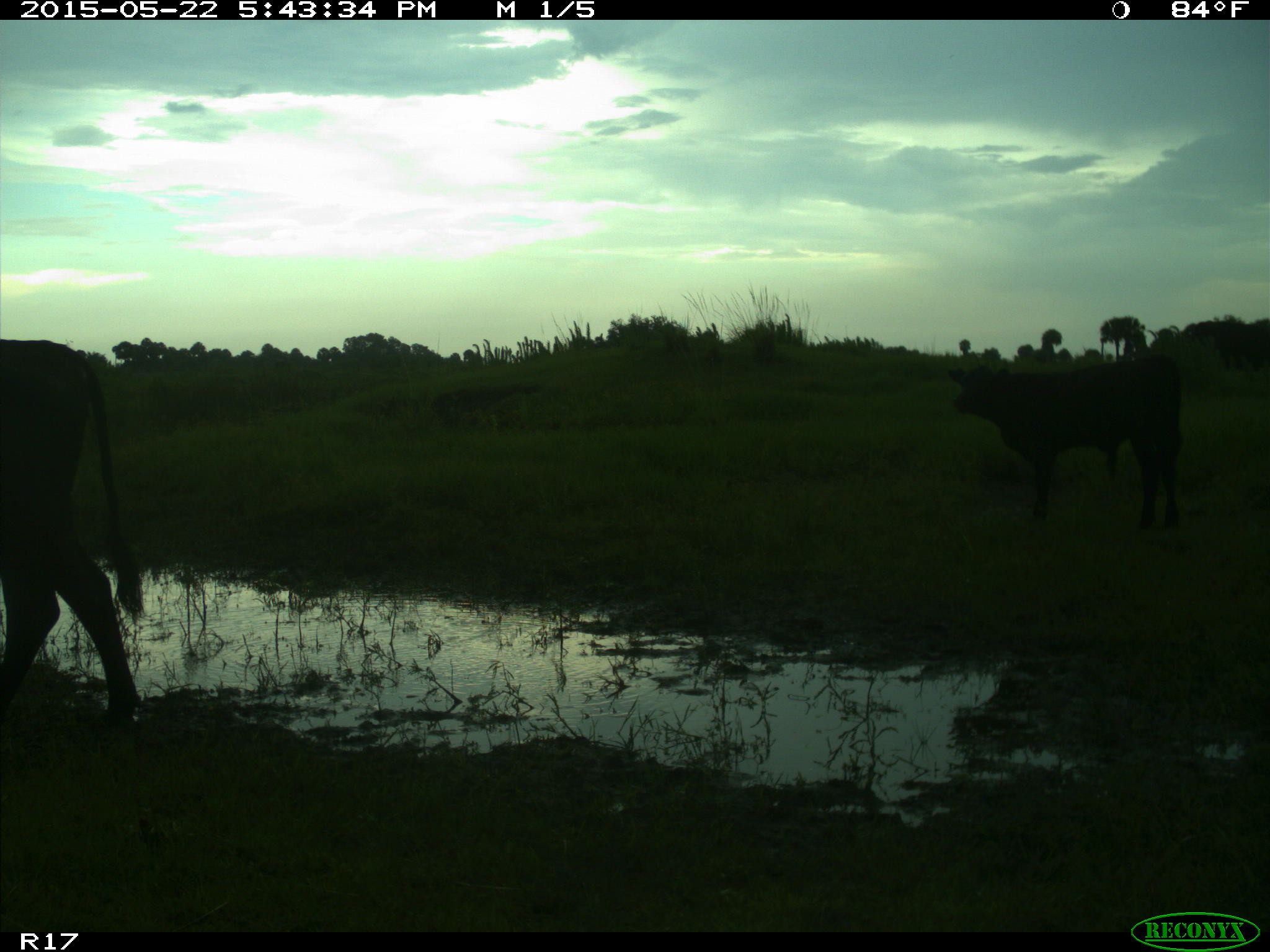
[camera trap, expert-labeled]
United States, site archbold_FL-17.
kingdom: Animalia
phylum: Chordata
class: Mammalia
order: Artiodactyla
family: Bovidae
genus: Bos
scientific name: Bos taurus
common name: domestic cow